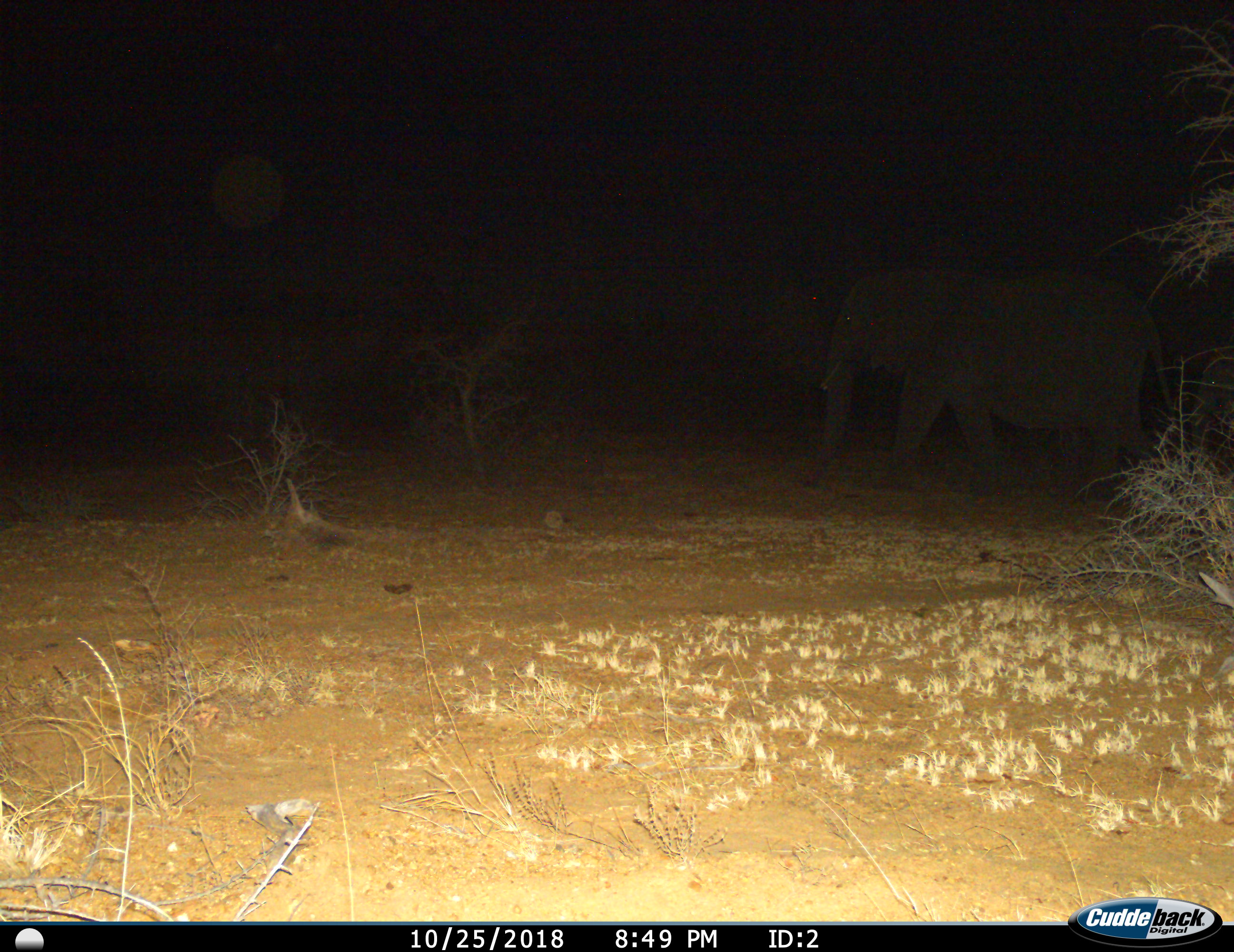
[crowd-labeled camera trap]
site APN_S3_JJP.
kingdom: Animalia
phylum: Chordata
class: Mammalia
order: Proboscidea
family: Elephantidae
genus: Loxodonta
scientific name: Loxodonta africana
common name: african bush elephant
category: elephant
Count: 1.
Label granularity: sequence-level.